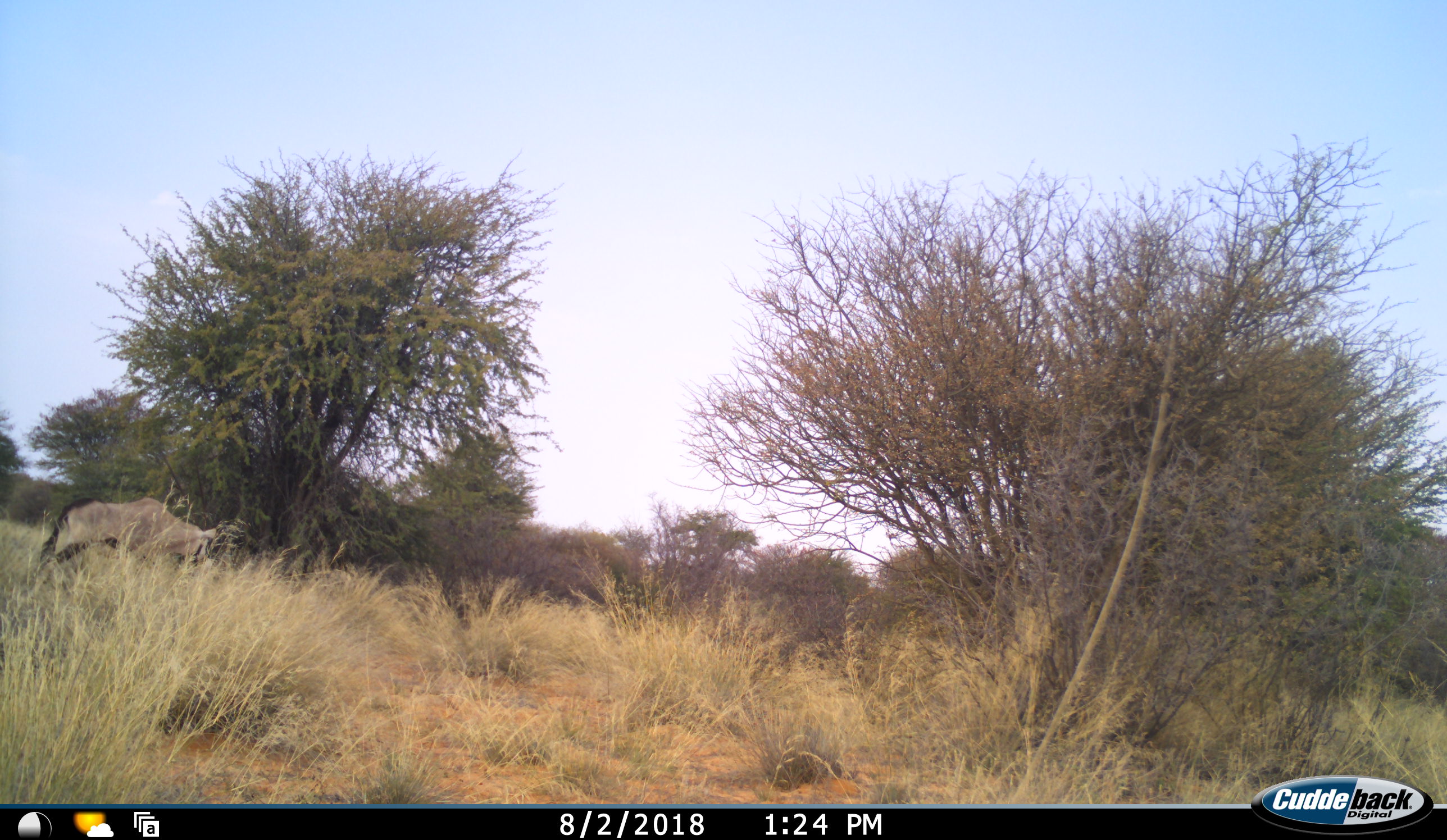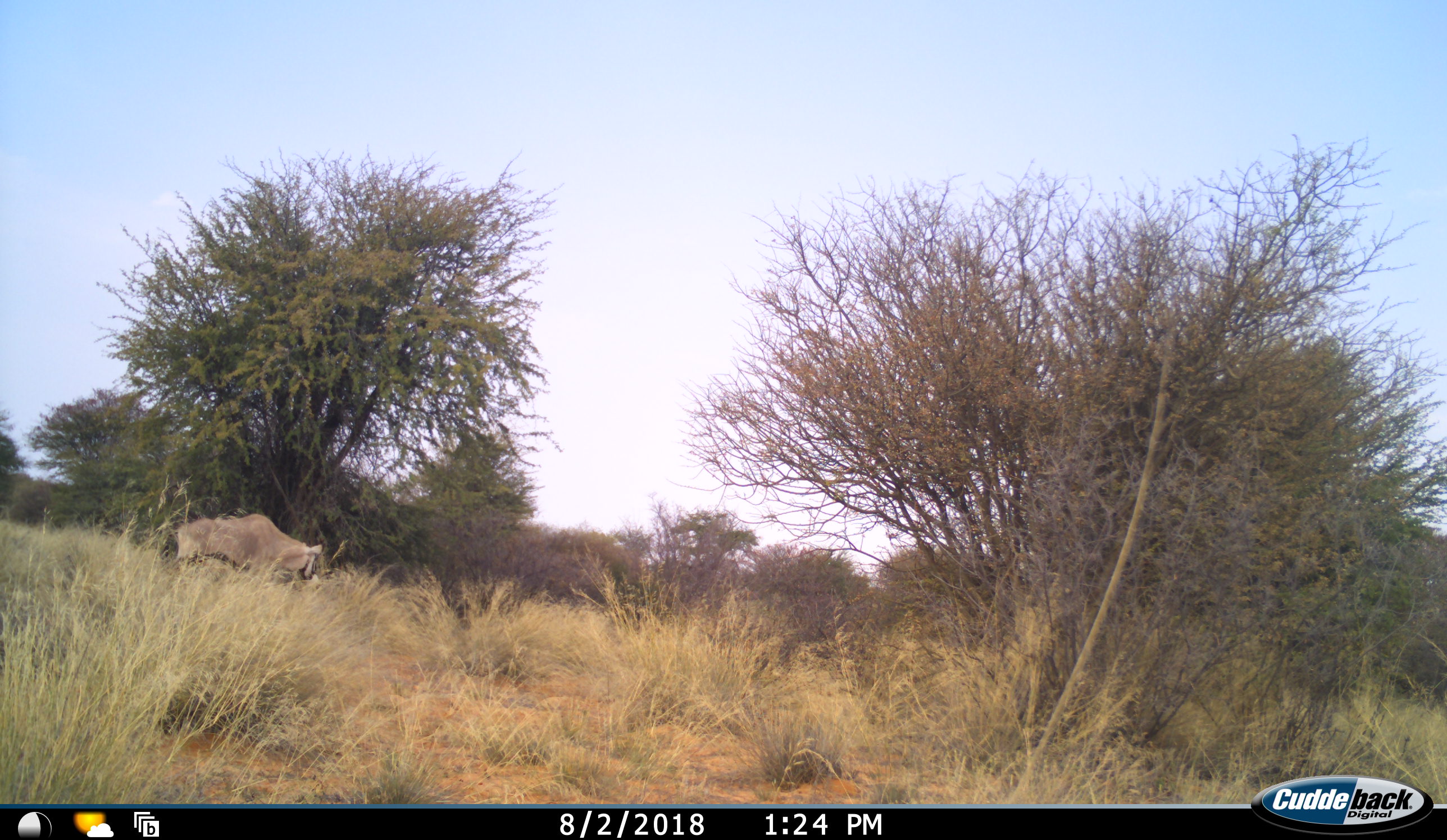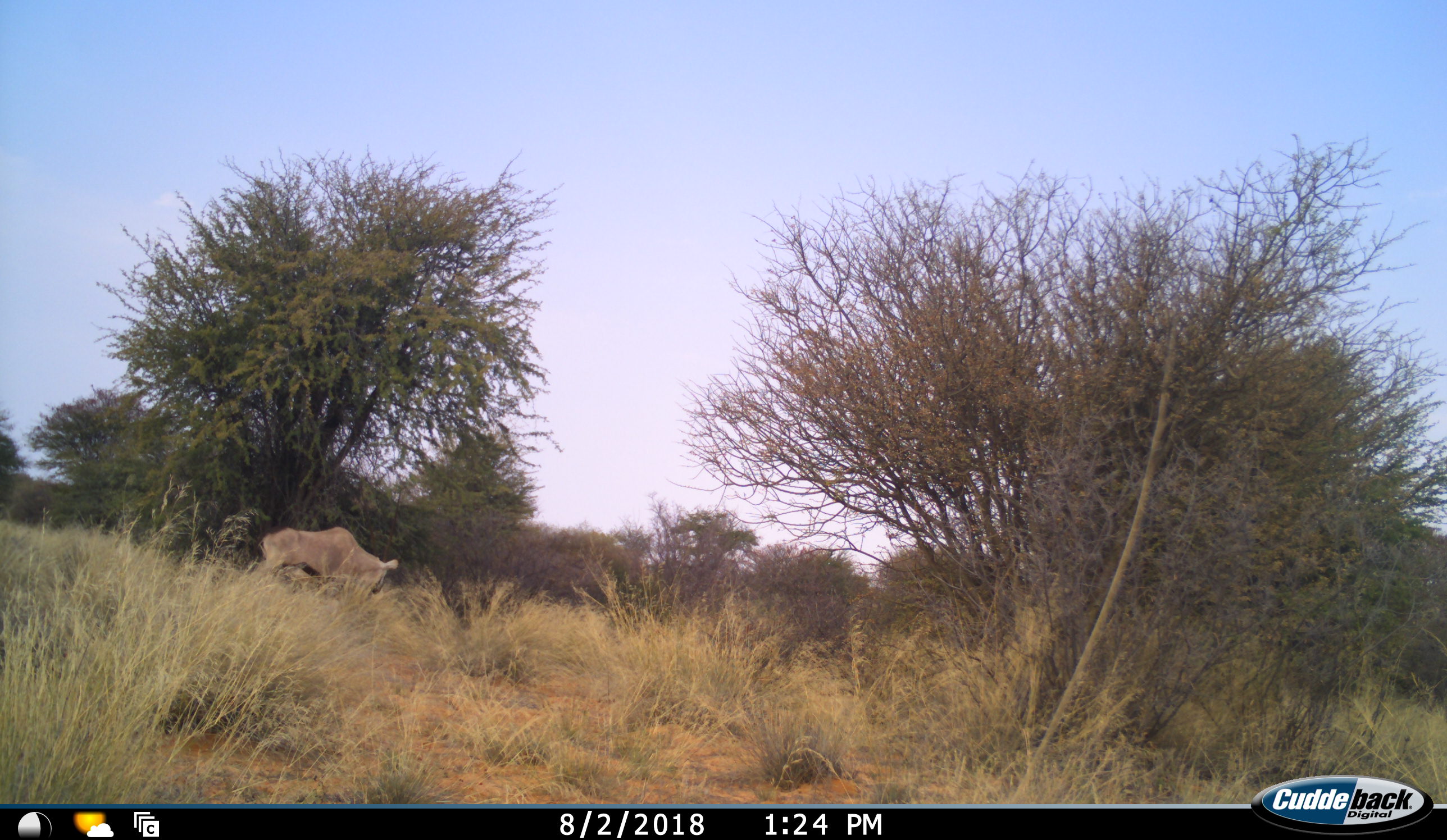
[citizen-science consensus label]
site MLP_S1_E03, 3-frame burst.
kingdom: Animalia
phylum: Chordata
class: Mammalia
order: Artiodactyla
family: Bovidae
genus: Oryx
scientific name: Oryx gazella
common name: gemsbok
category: oryx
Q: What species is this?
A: Oryx (gemsbok) (Oryx gazella).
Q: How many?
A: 1.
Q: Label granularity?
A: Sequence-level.